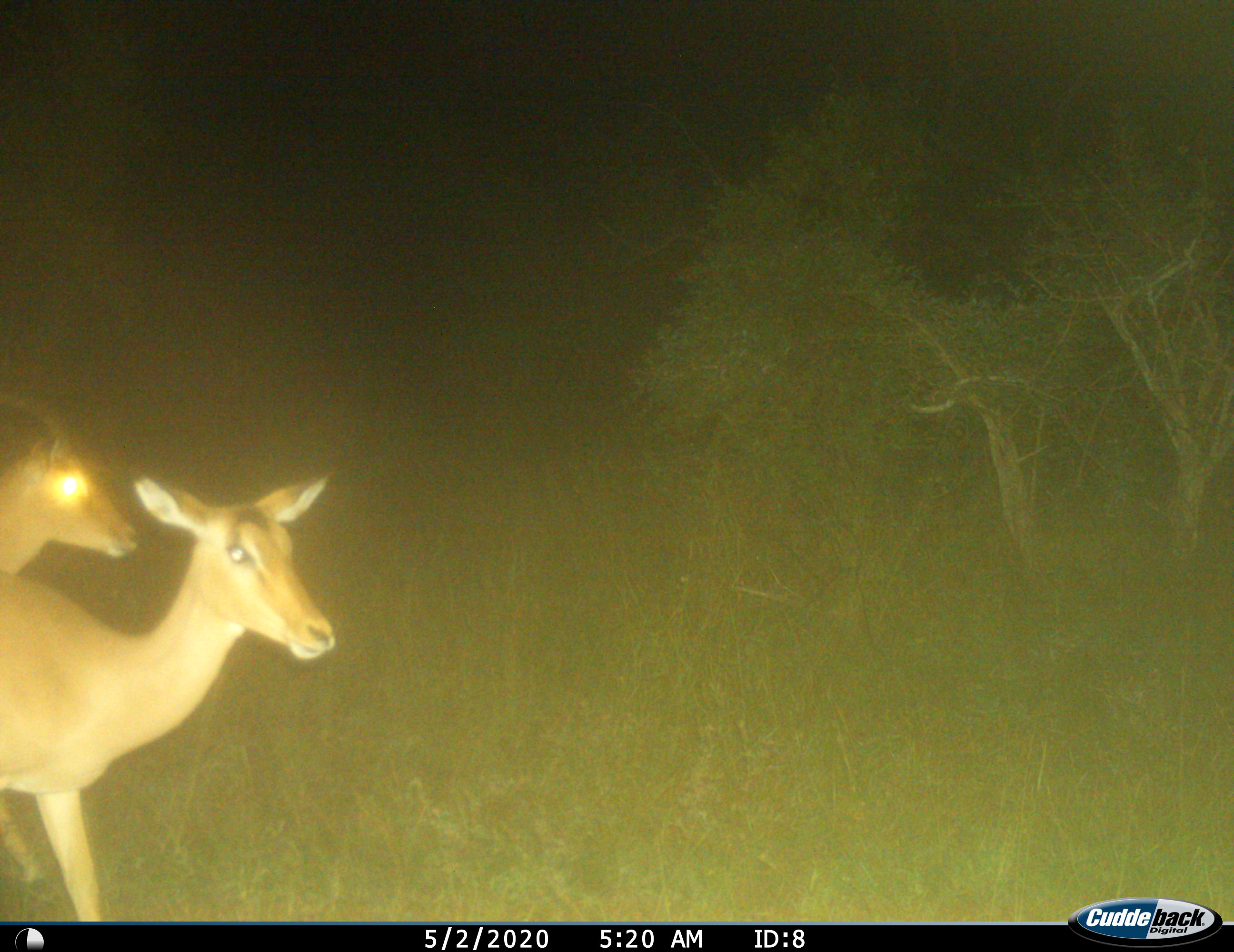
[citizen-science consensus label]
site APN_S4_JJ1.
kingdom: Animalia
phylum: Chordata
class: Mammalia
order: Artiodactyla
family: Bovidae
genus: Aepyceros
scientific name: Aepyceros melampus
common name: impala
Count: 2.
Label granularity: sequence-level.